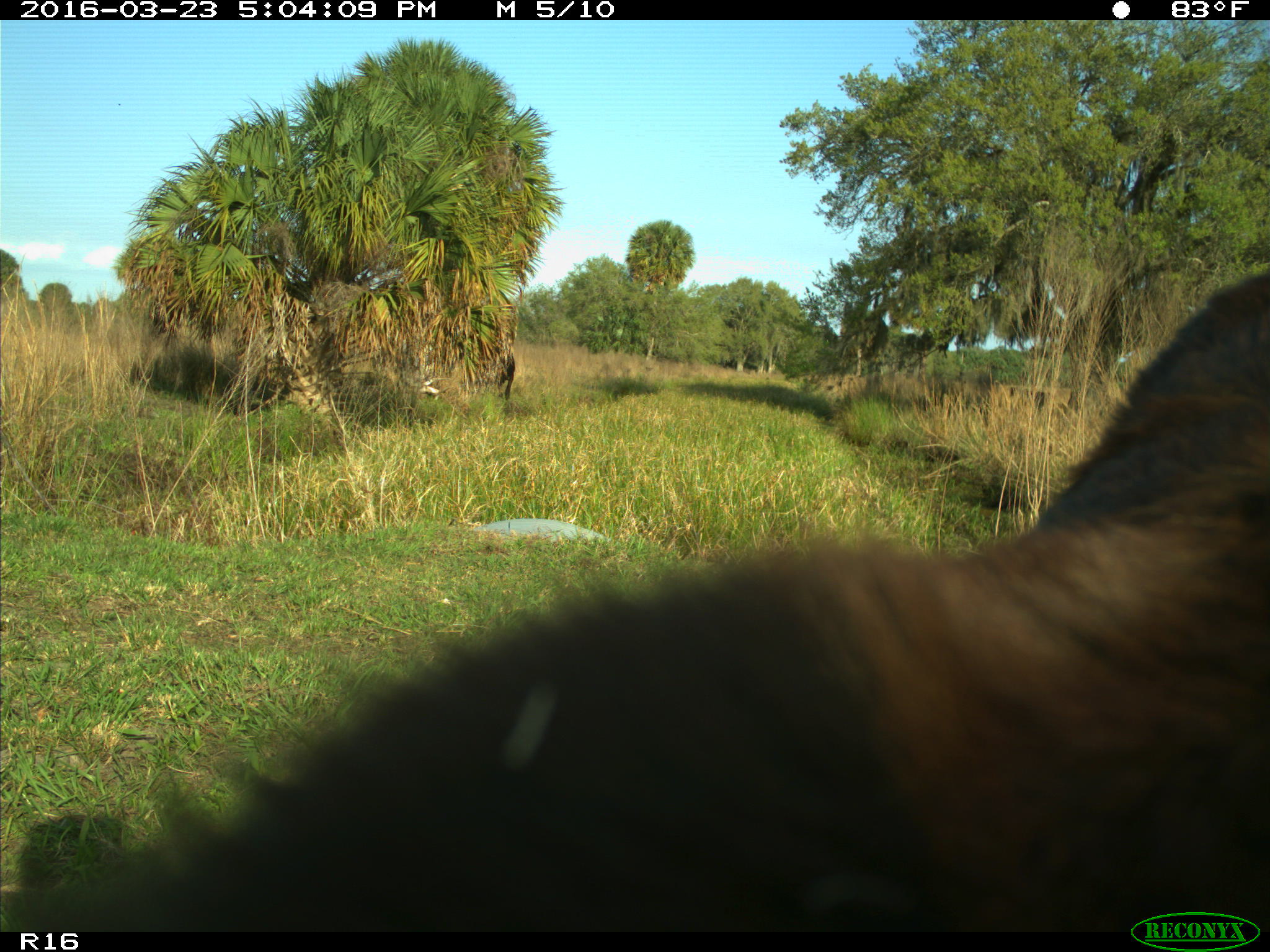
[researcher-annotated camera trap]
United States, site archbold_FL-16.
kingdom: Animalia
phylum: Chordata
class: Mammalia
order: Artiodactyla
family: Bovidae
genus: Bos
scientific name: Bos taurus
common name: domestic cow